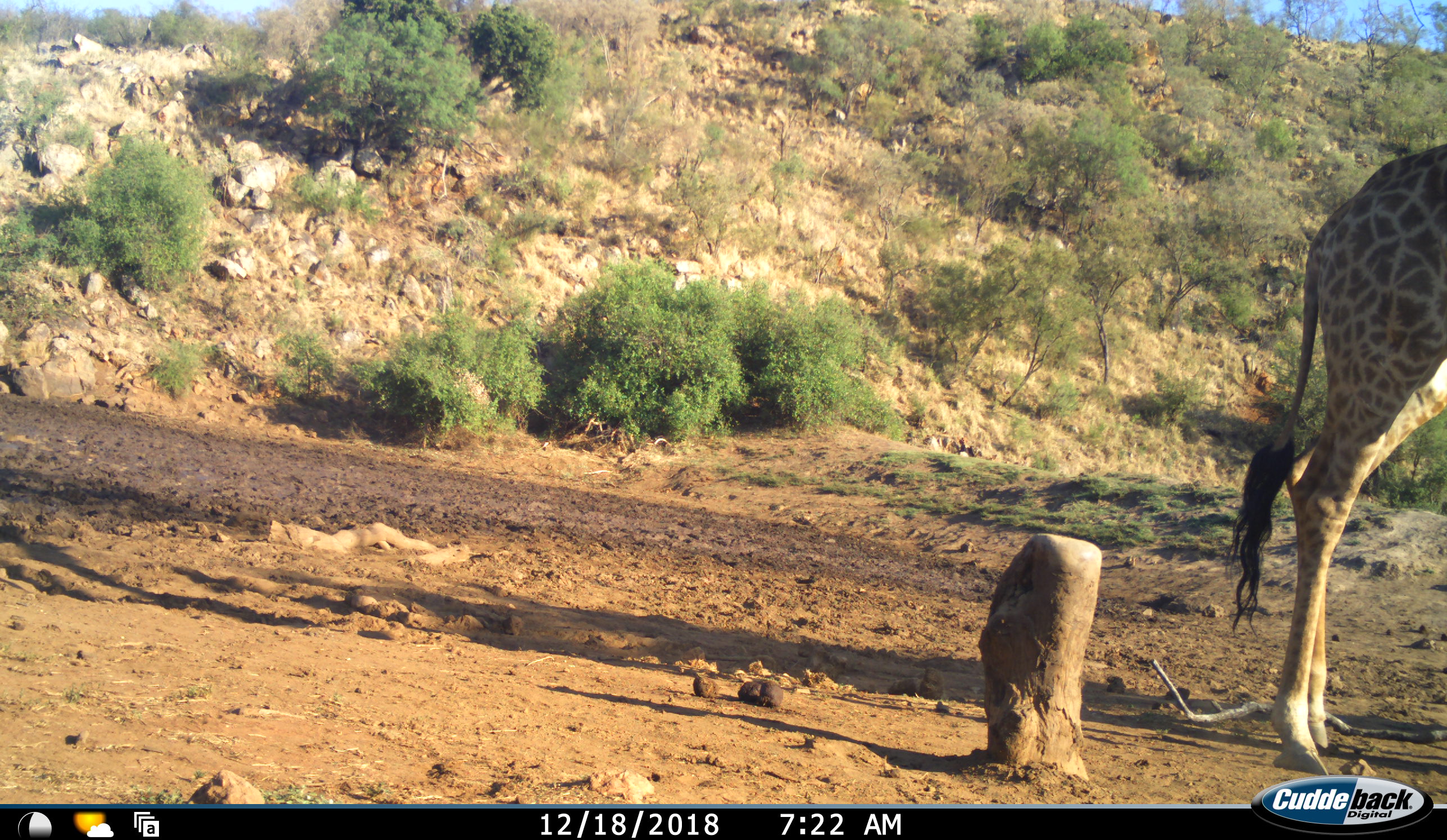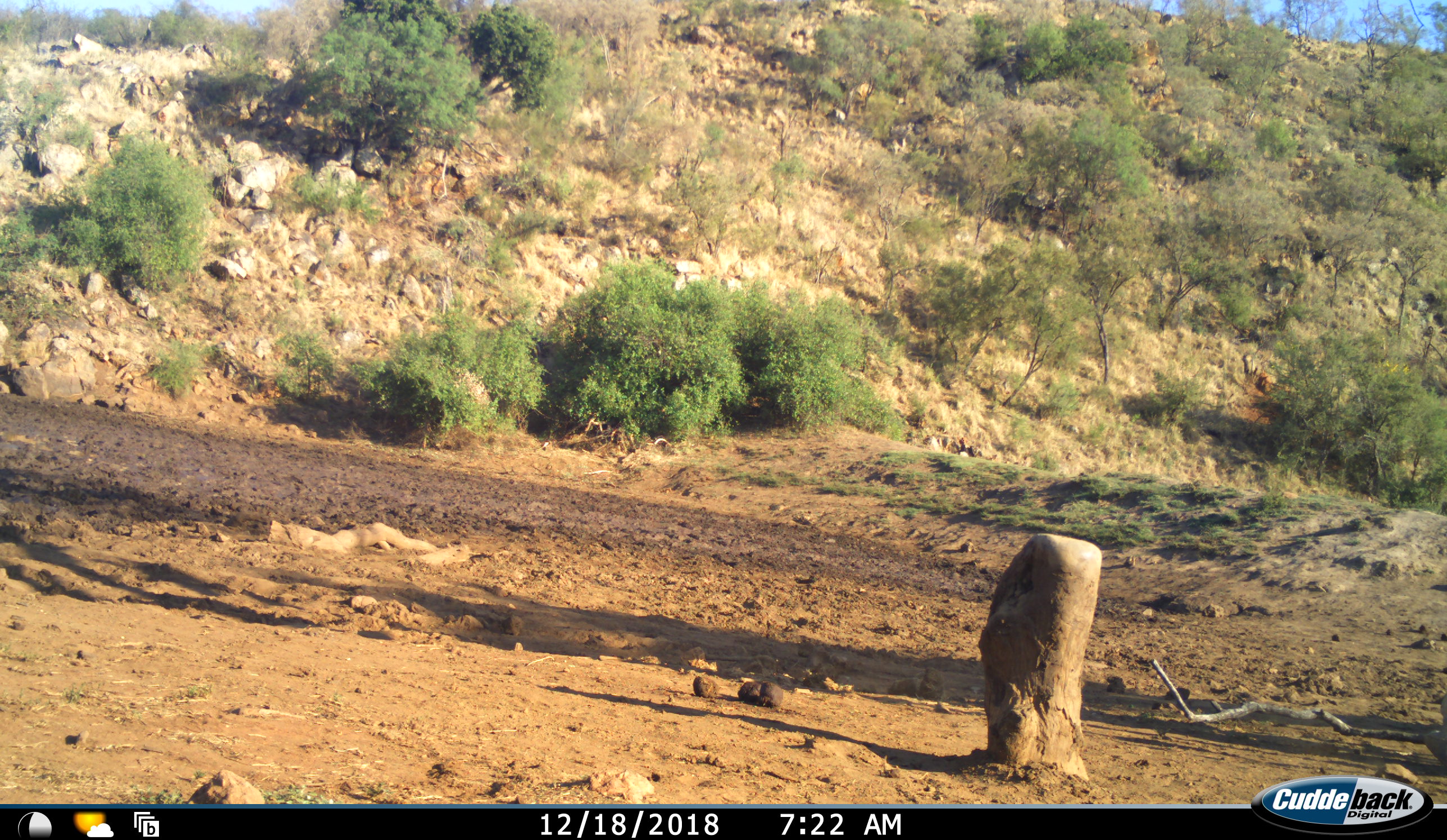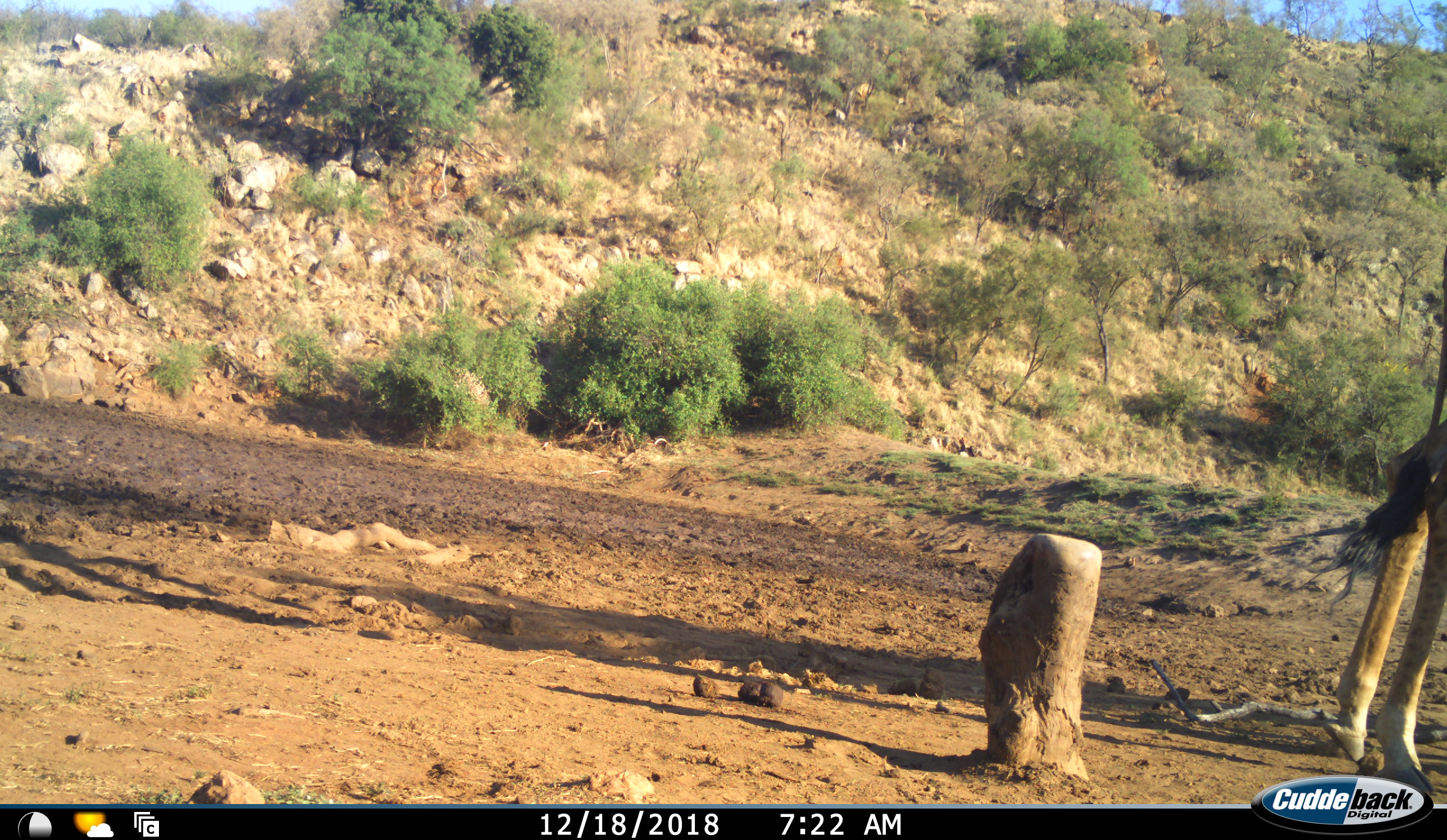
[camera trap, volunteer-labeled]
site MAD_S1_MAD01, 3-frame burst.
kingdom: Animalia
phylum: Chordata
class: Mammalia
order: Artiodactyla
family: Giraffidae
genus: Giraffa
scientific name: Giraffa camelopardalis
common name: giraffe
Giraffe (Giraffa camelopardalis), count 1. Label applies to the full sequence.